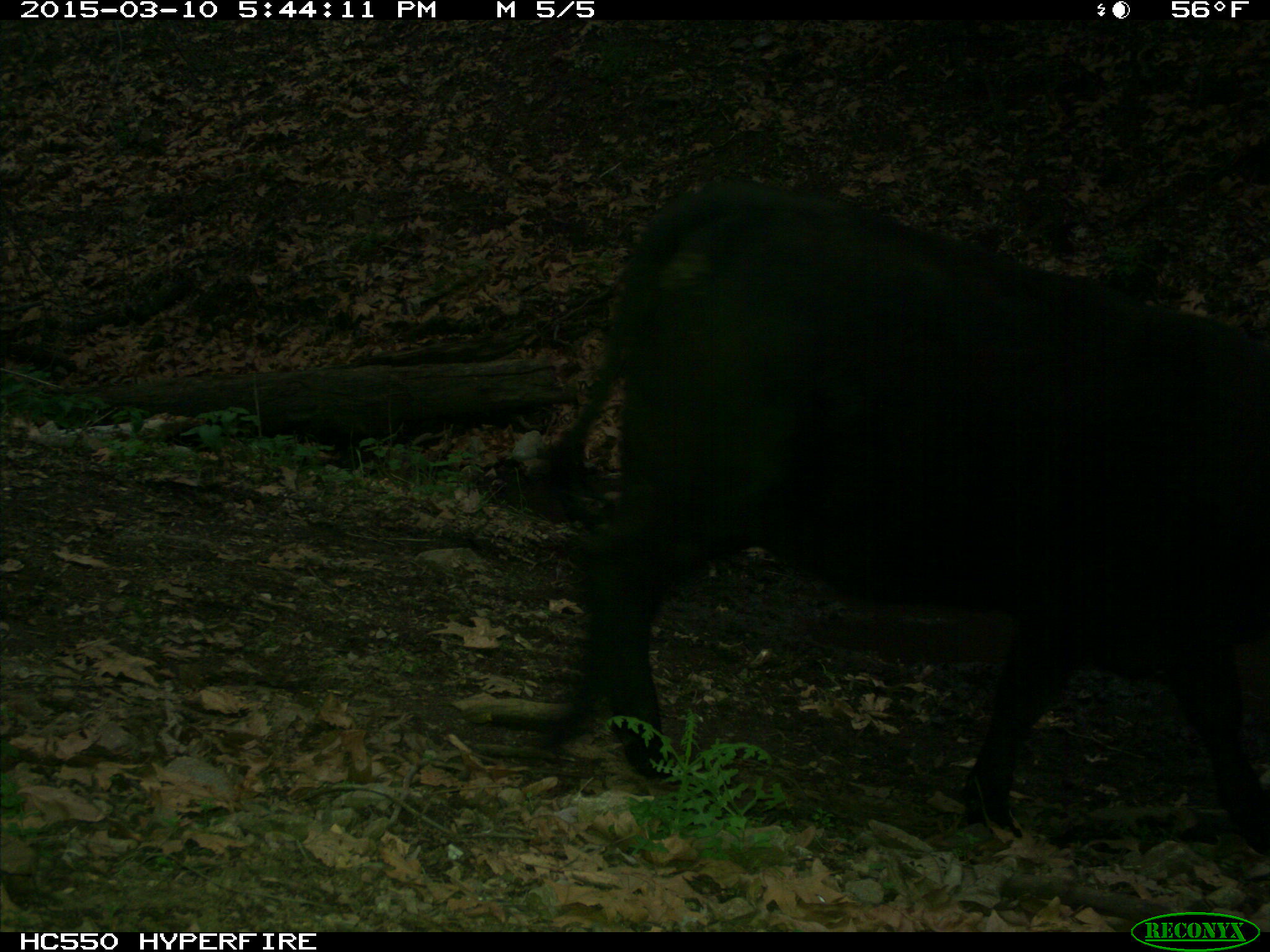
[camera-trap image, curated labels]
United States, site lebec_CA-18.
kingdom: Animalia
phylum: Chordata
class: Mammalia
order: Artiodactyla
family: Bovidae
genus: Bos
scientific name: Bos taurus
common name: domestic cow